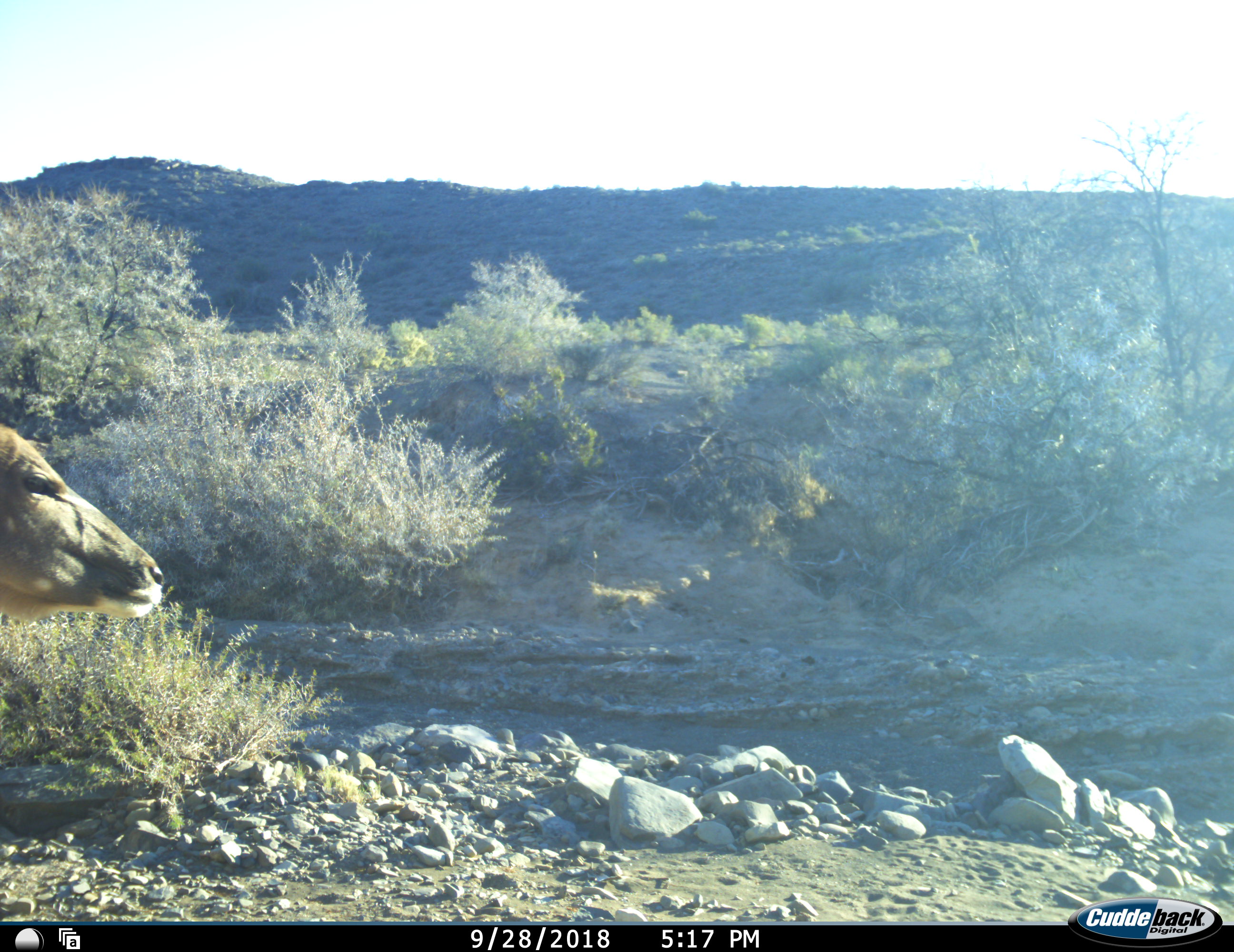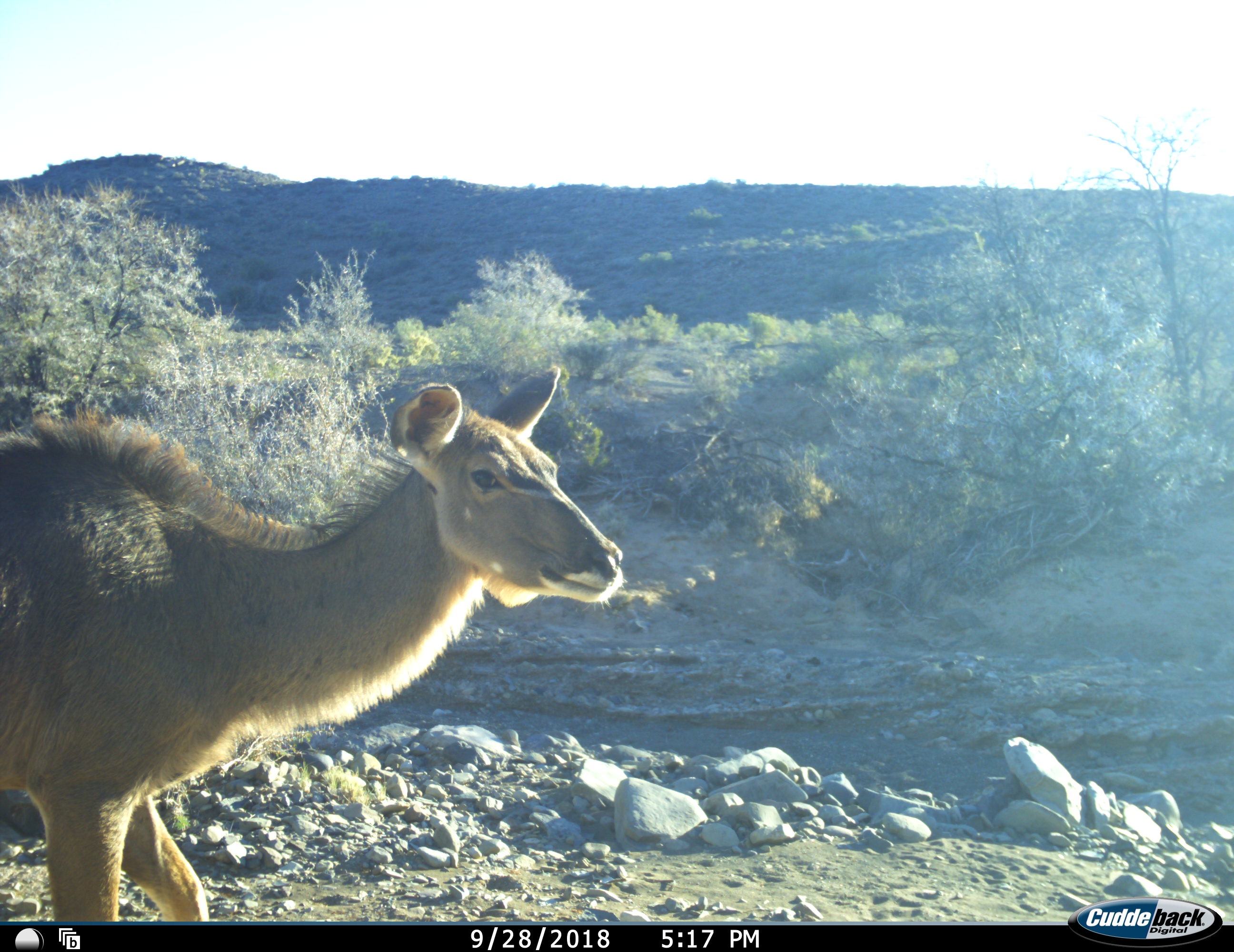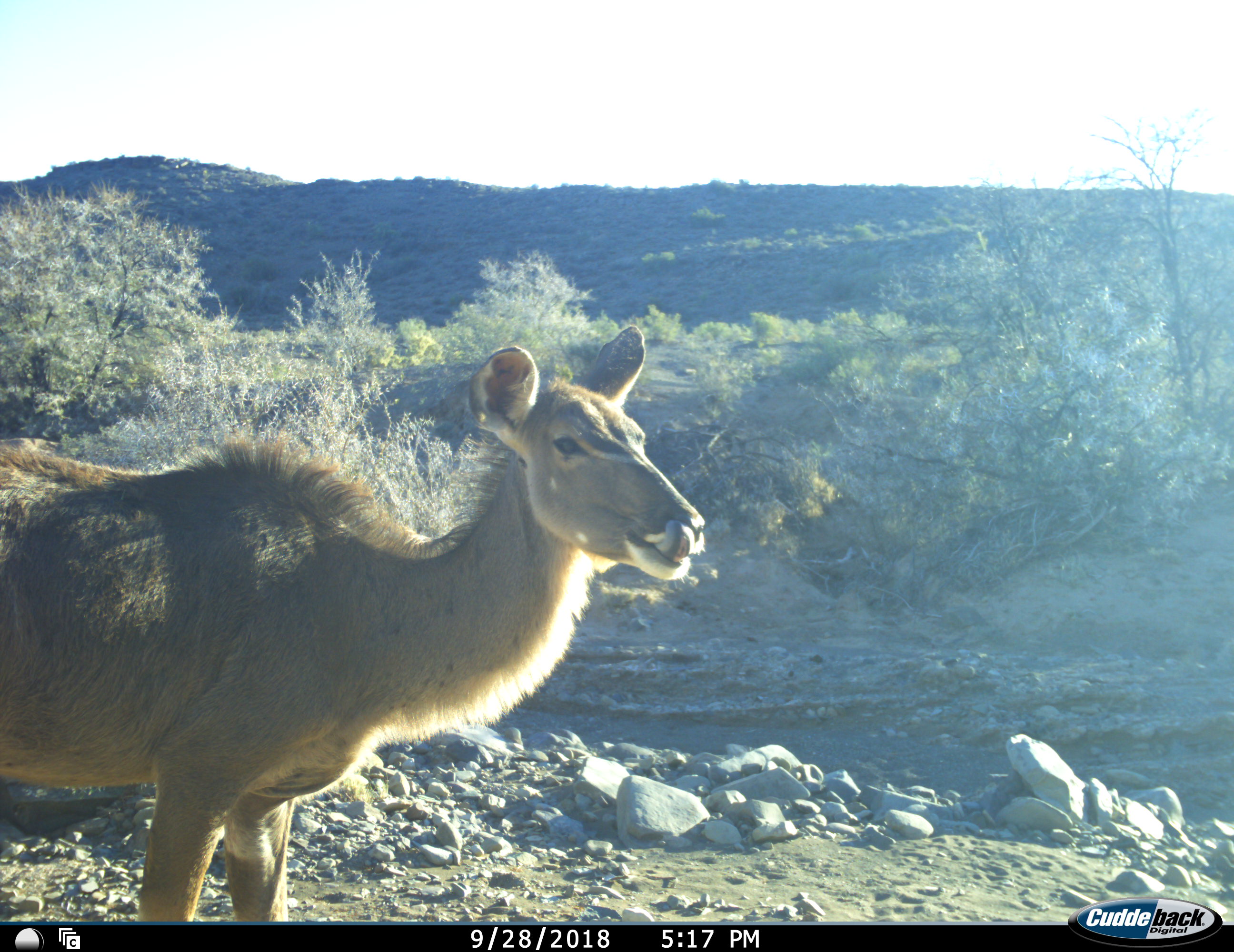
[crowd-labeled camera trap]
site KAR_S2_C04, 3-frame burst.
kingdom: Animalia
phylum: Chordata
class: Mammalia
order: Artiodactyla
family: Bovidae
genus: Tragelaphus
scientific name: Tragelaphus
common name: kudu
Kudu (Tragelaphus), count 1. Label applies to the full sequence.